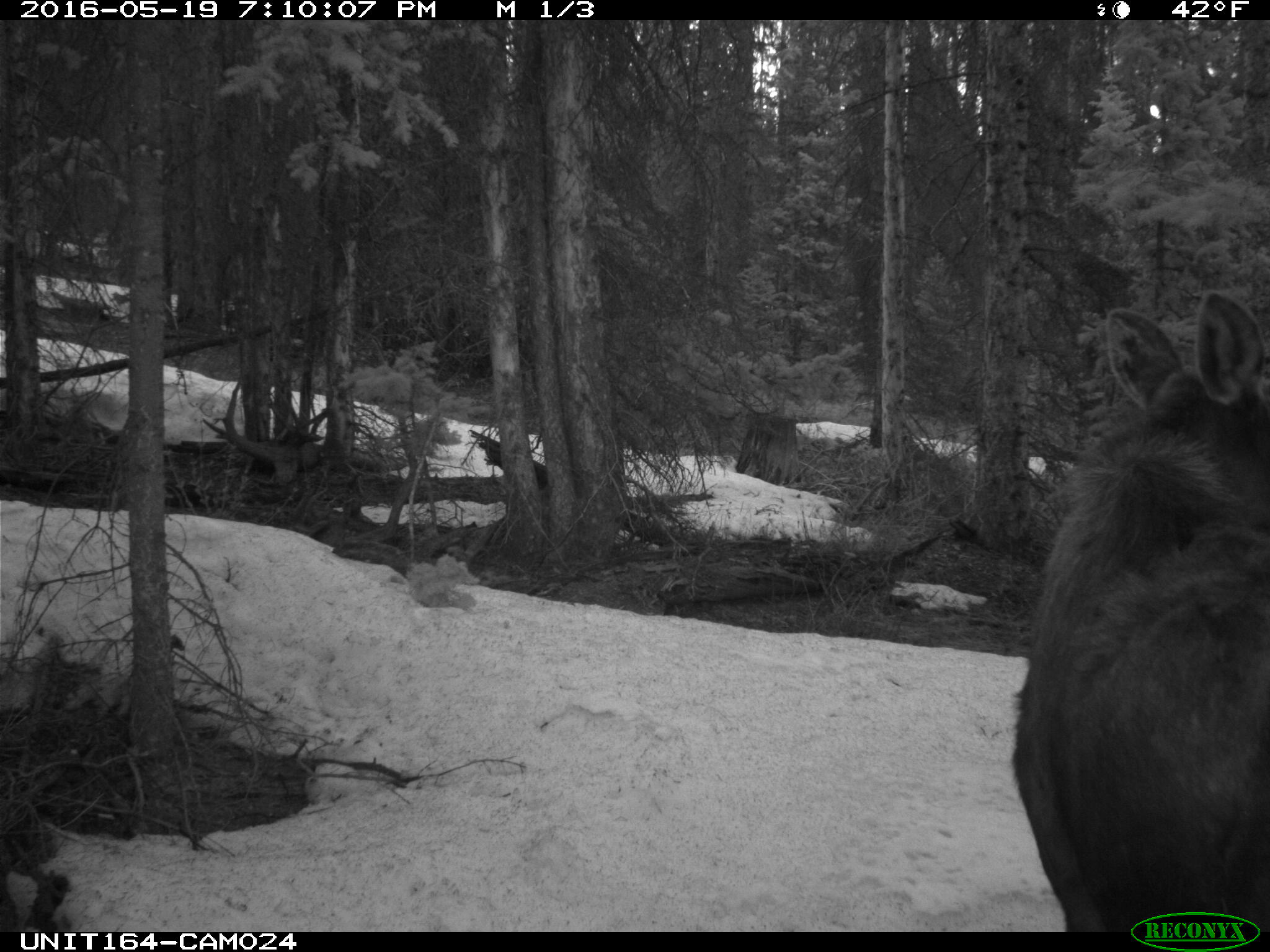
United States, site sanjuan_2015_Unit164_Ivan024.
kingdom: Animalia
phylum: Chordata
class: Mammalia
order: Artiodactyla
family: Cervidae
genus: Alces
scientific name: Alces alces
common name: moose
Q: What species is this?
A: Alces alces (moose).